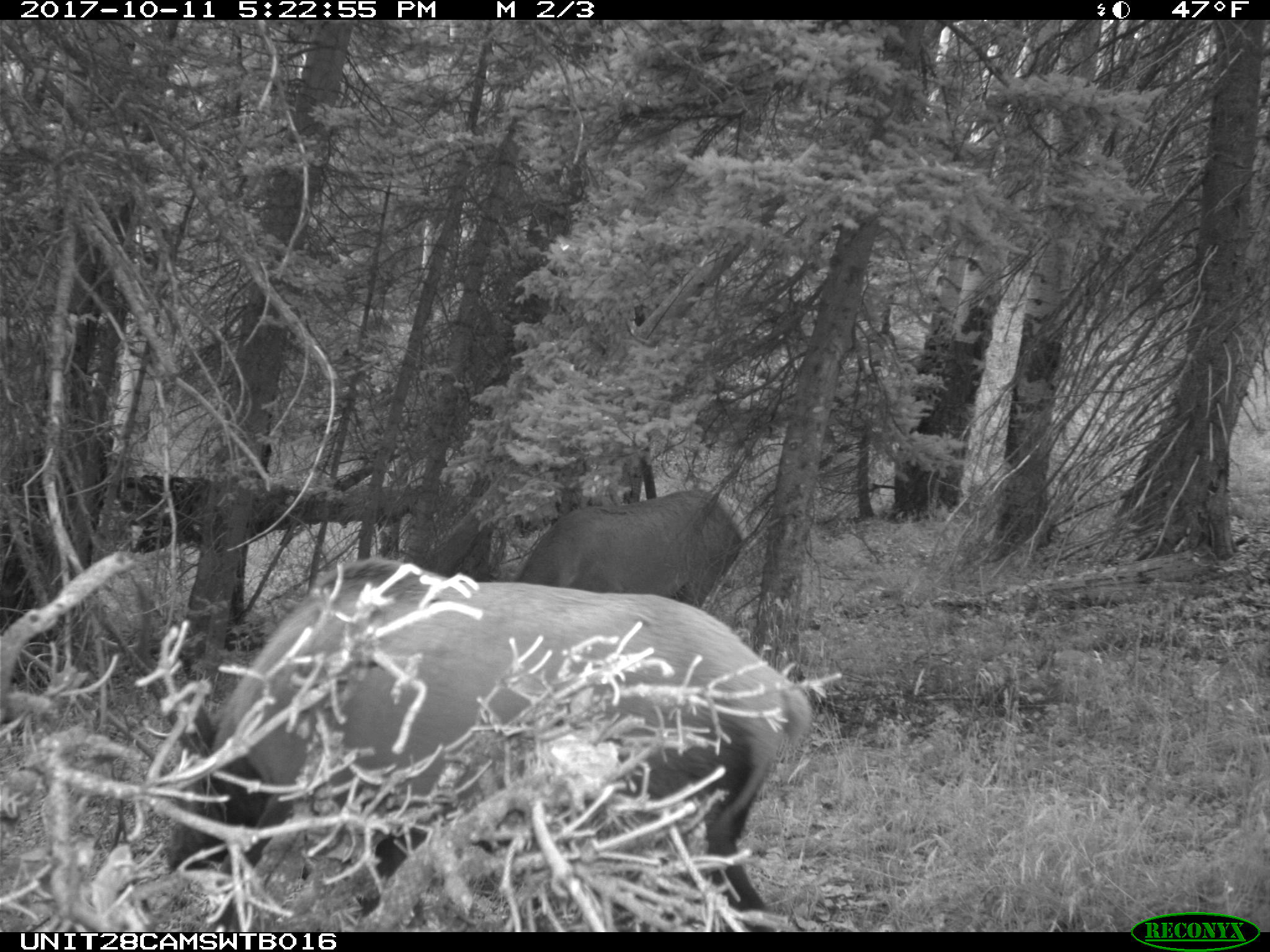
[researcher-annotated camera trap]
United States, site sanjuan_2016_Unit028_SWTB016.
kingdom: Animalia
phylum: Chordata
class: Mammalia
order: Artiodactyla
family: Cervidae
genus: Cervus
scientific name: Cervus elaphus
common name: red deer